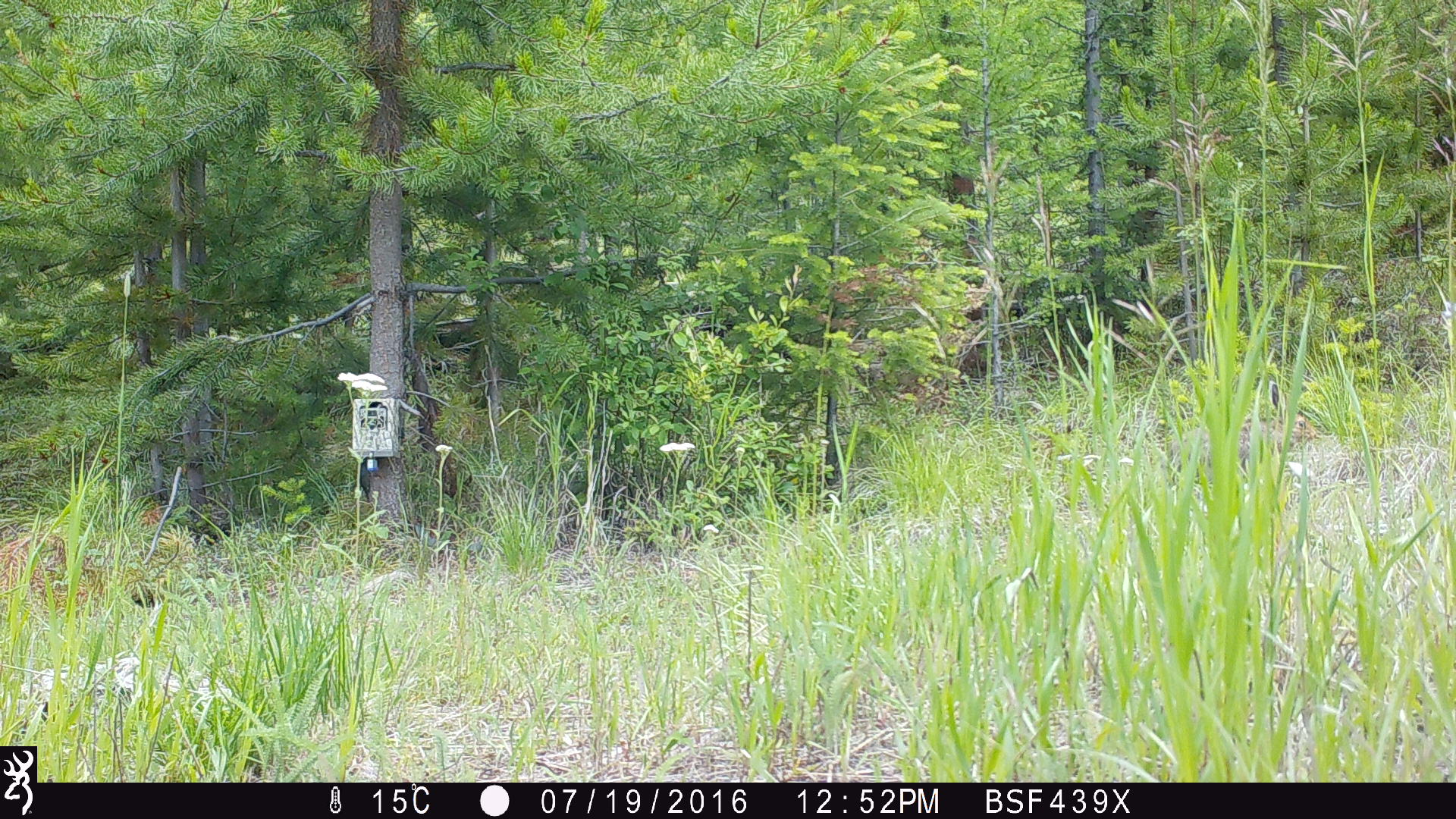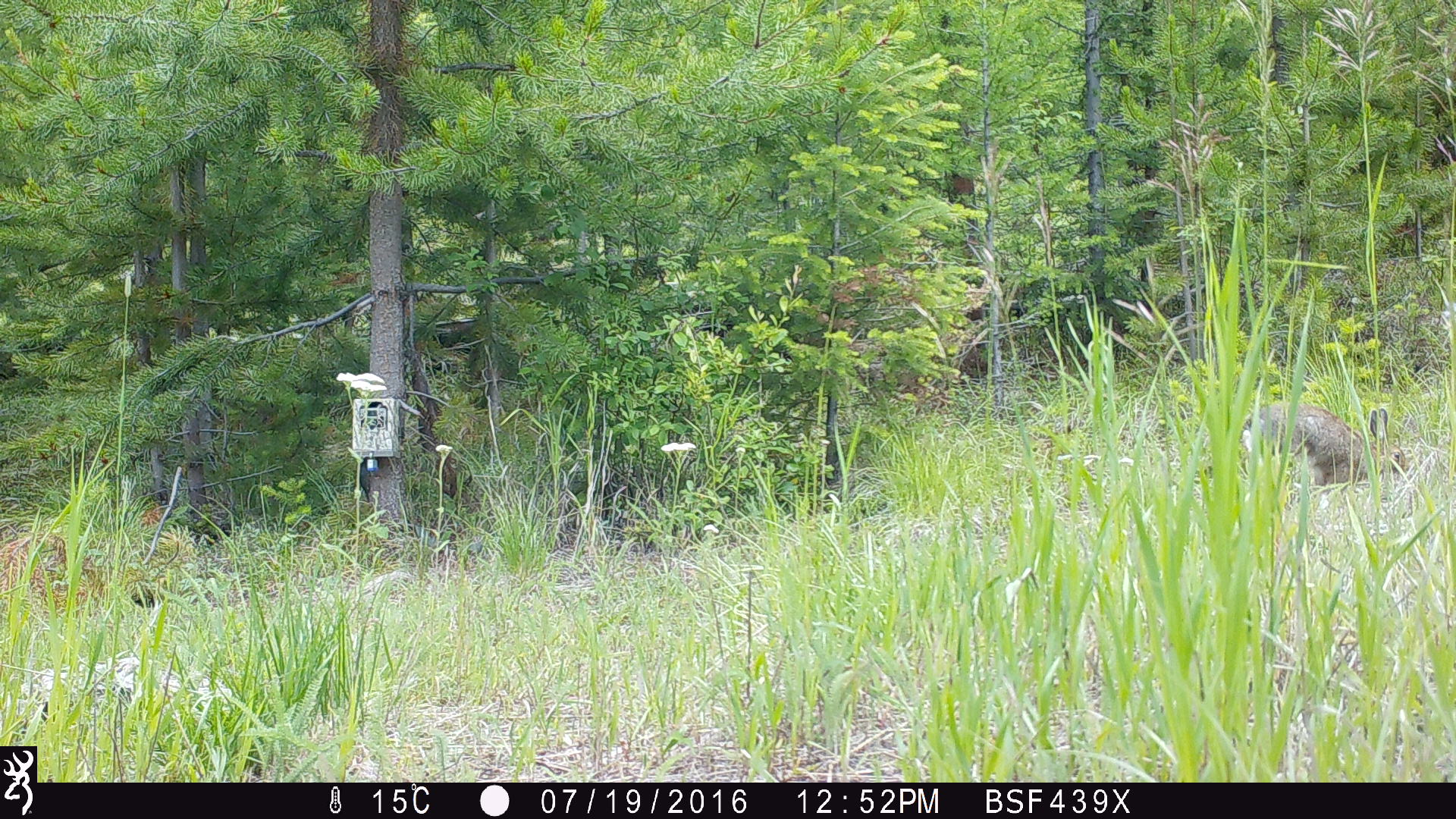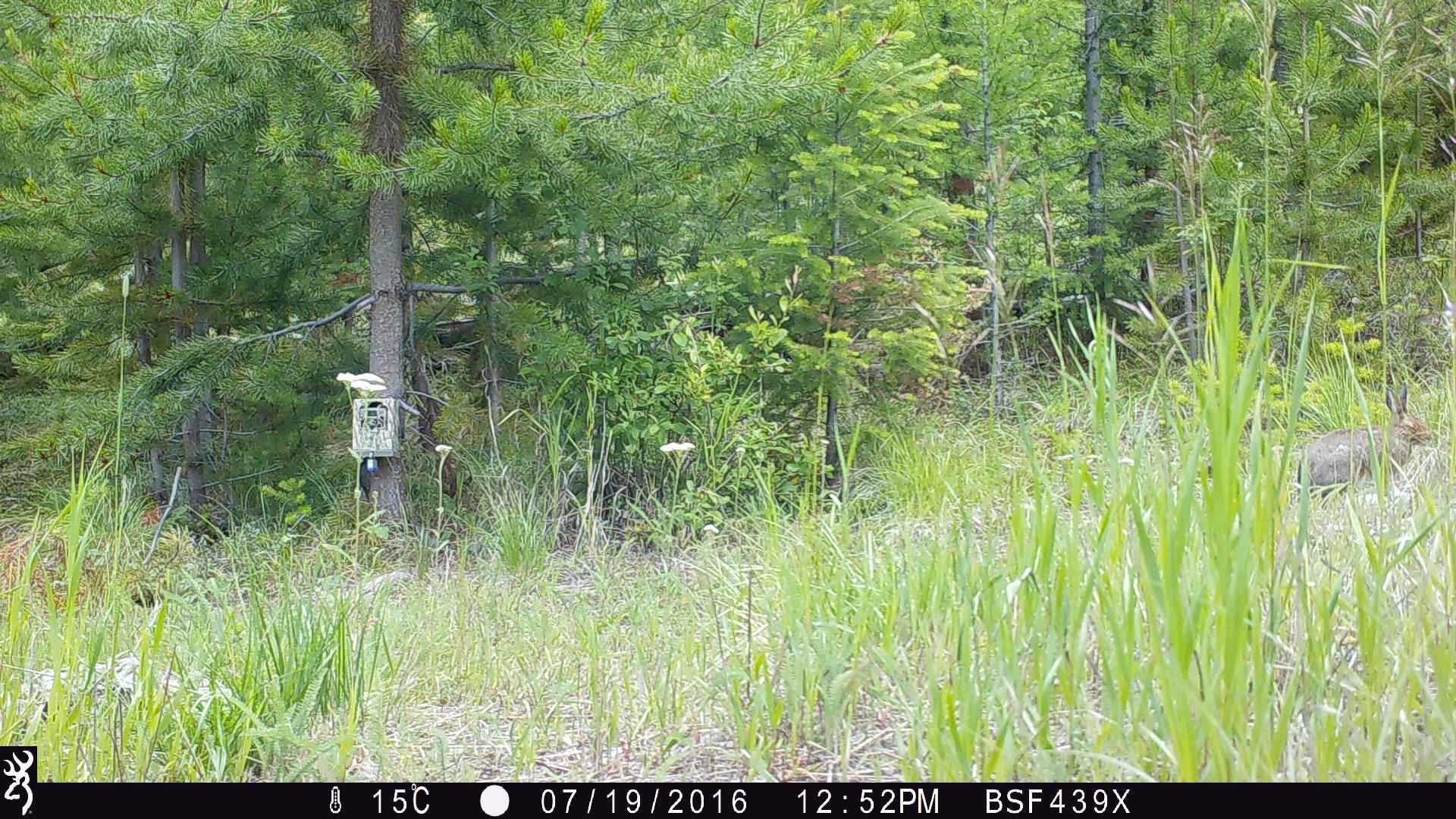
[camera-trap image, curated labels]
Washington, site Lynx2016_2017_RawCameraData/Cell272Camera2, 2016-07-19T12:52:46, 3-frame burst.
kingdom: Animalia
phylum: Chordata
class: Mammalia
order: Lagomorpha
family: Leporidae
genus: Lepus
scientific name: Lepus americanus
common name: snowshoe hare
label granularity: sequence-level